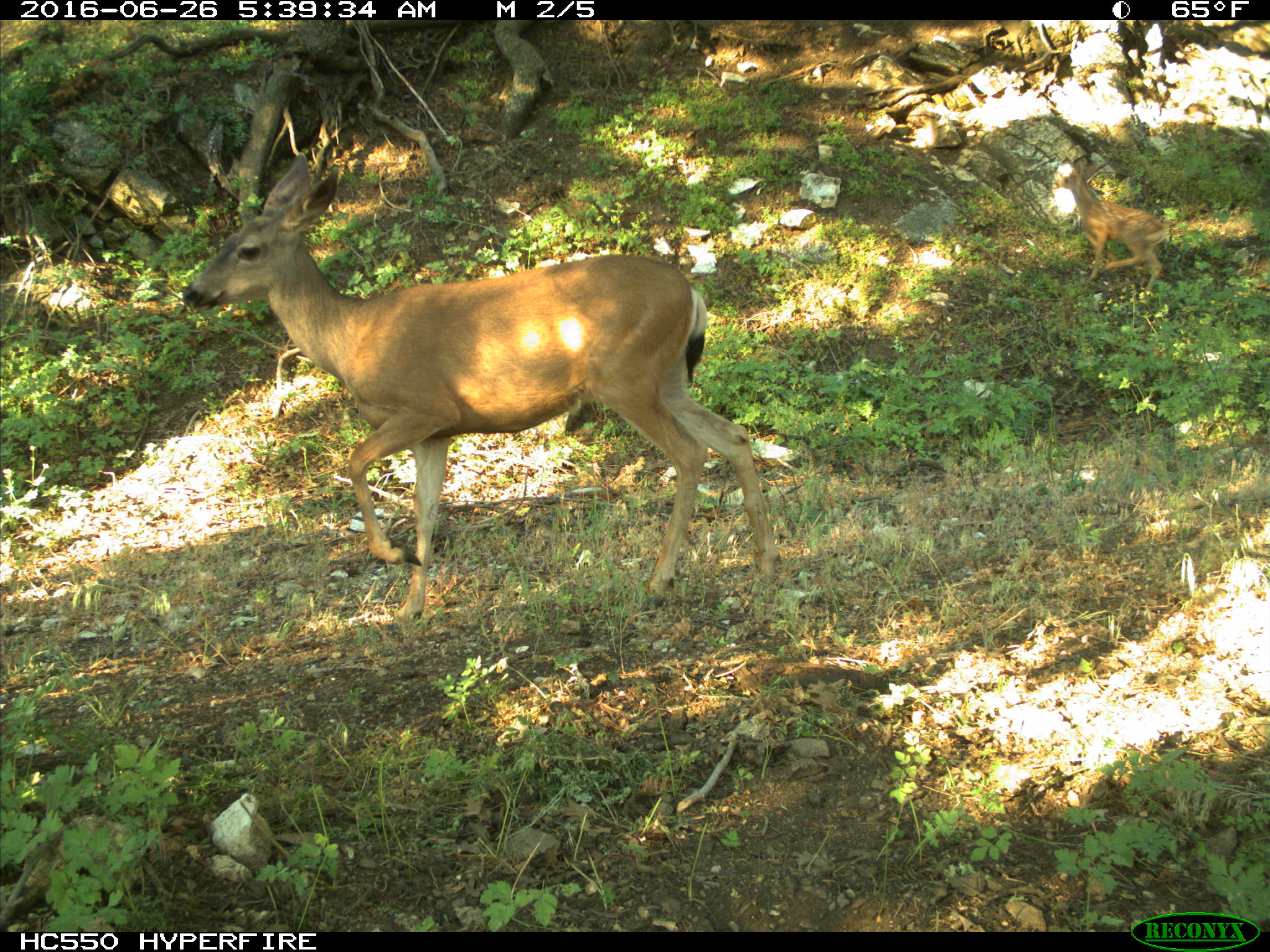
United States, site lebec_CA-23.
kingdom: Animalia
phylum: Chordata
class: Mammalia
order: Artiodactyla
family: Cervidae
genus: Odocoileus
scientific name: Odocoileus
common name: deer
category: unidentified deer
Unidentified deer (deer) (Odocoileus).